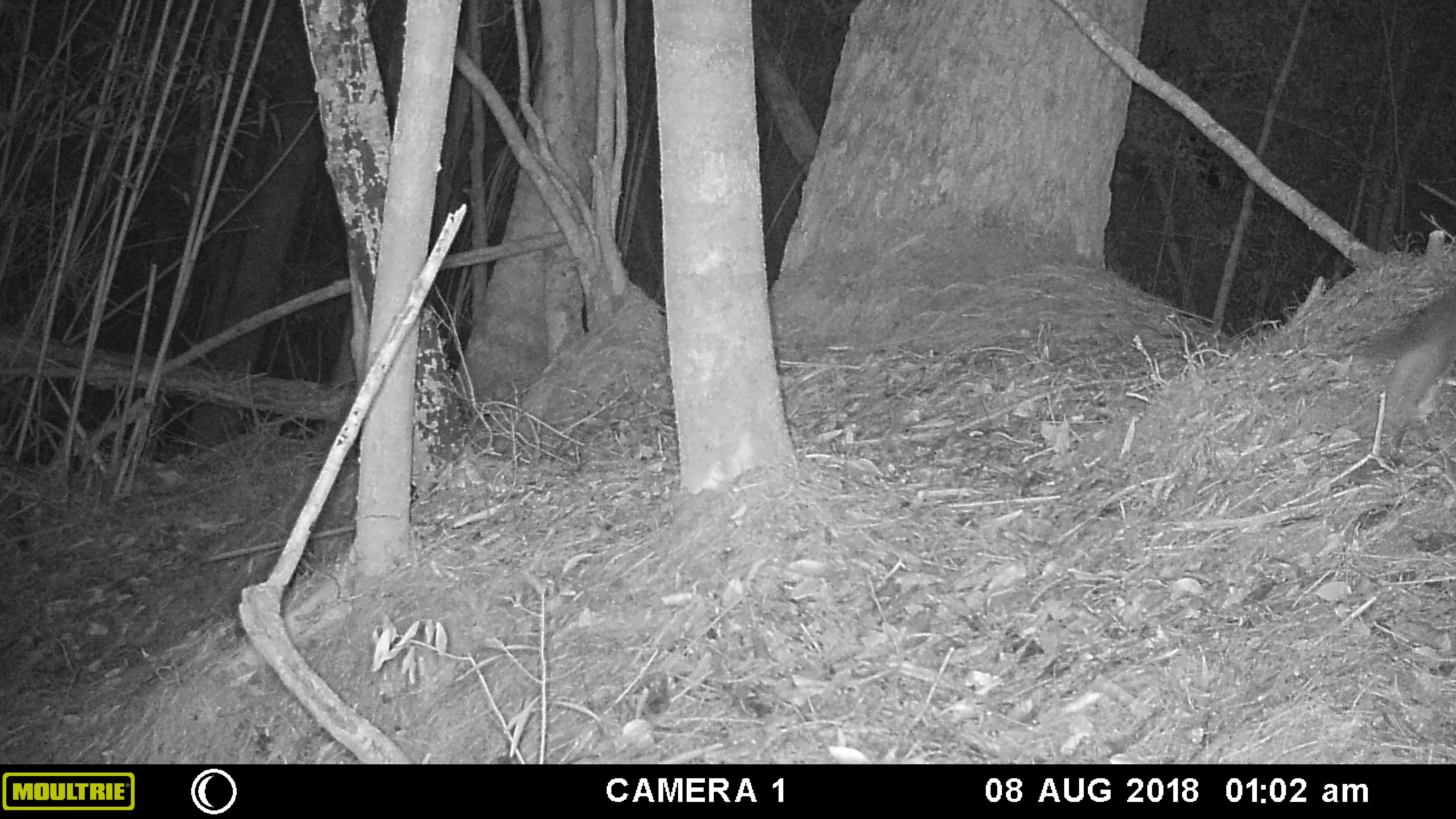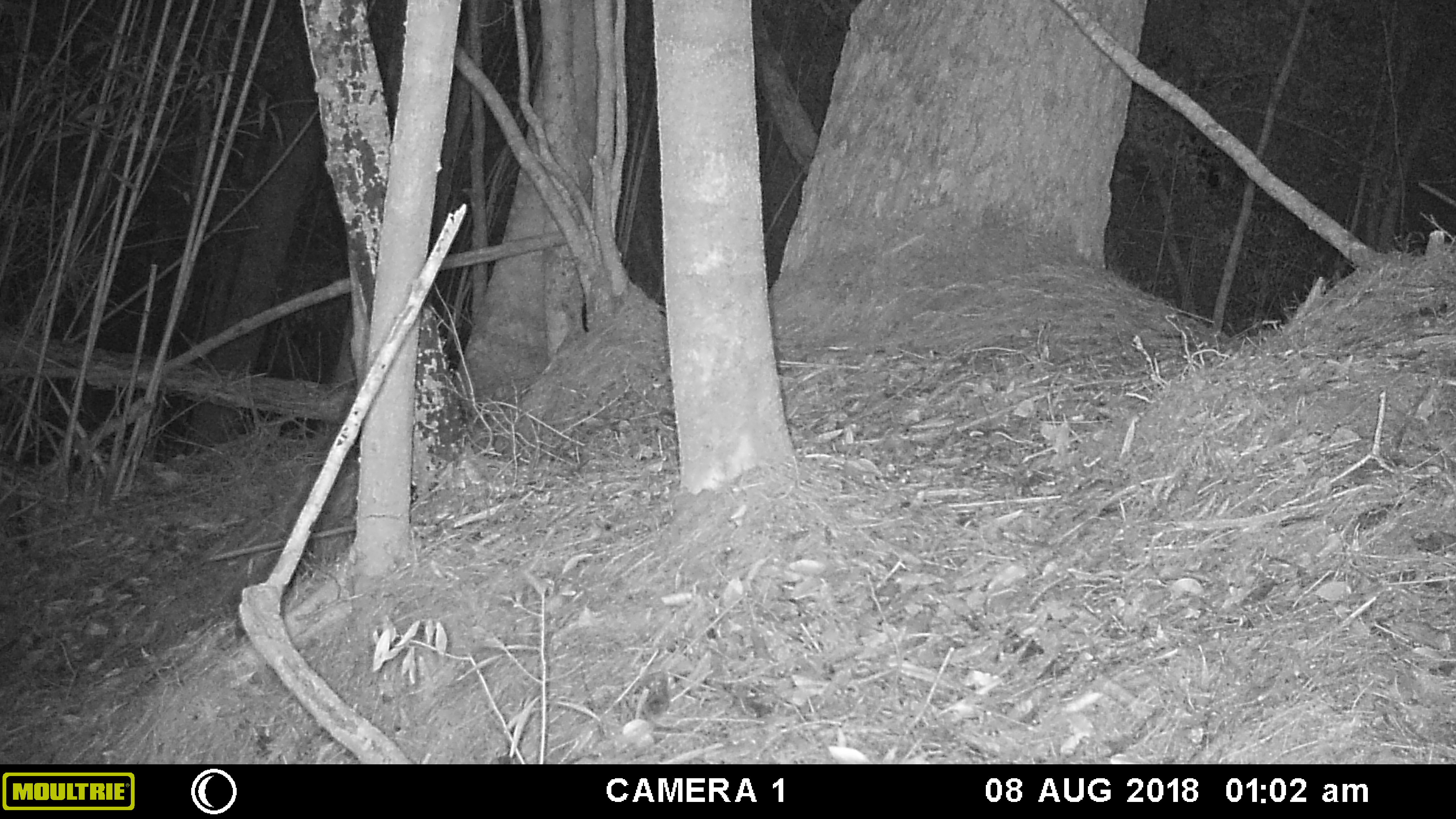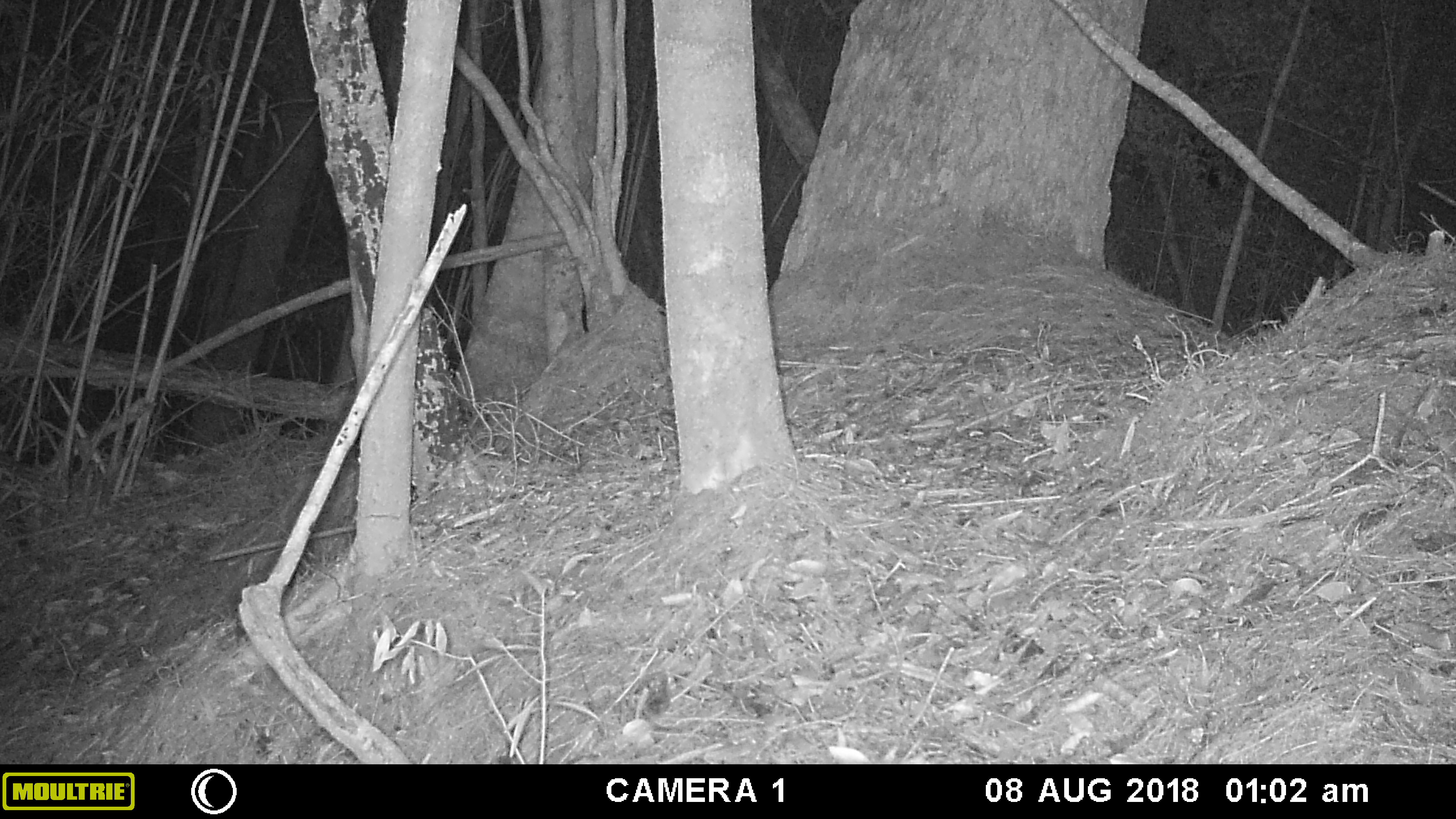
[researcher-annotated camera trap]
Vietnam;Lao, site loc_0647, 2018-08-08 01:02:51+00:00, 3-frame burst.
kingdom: Animalia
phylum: Chordata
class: Mammalia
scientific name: Mammalia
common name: mammal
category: unidentified small mammal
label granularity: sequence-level